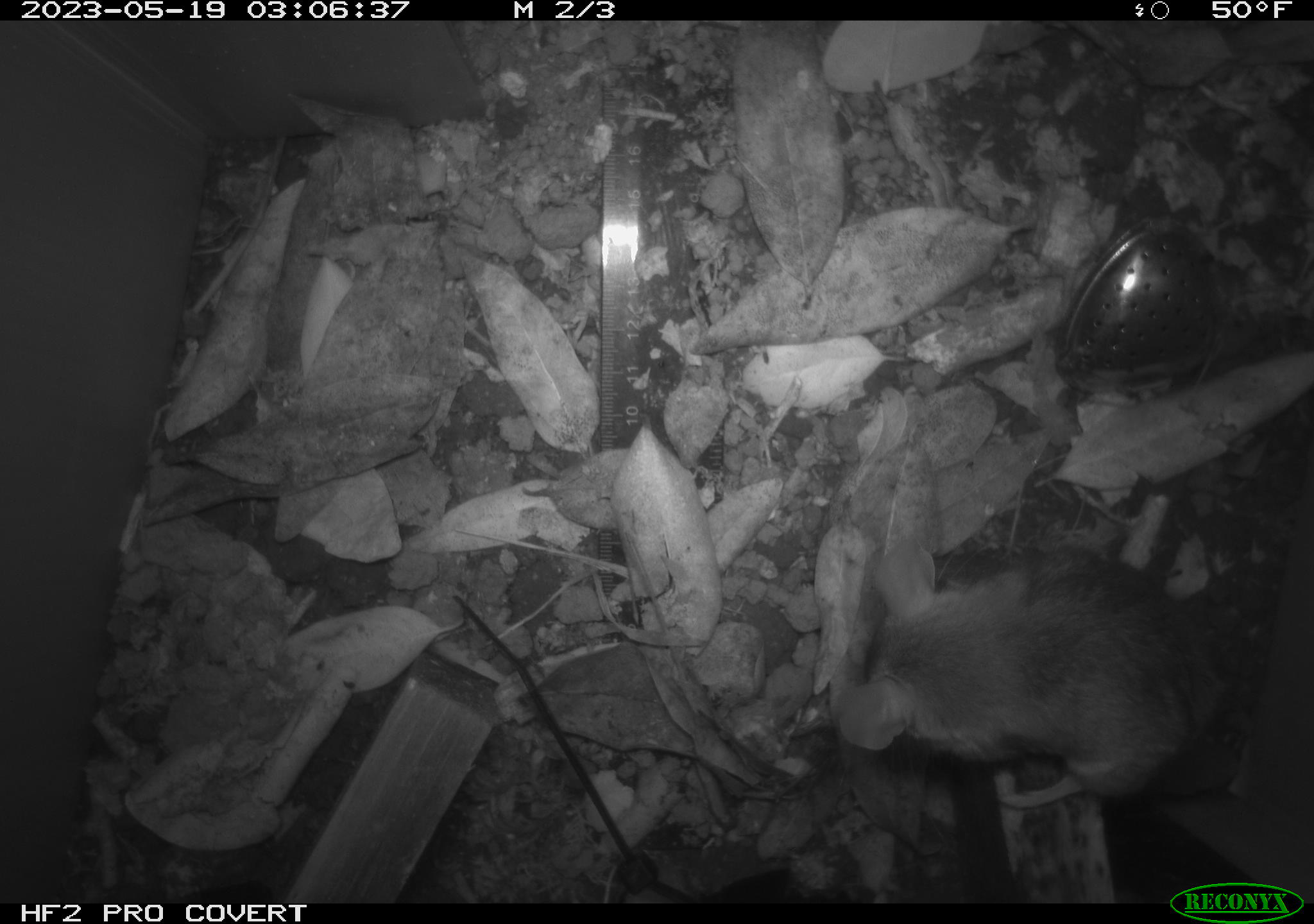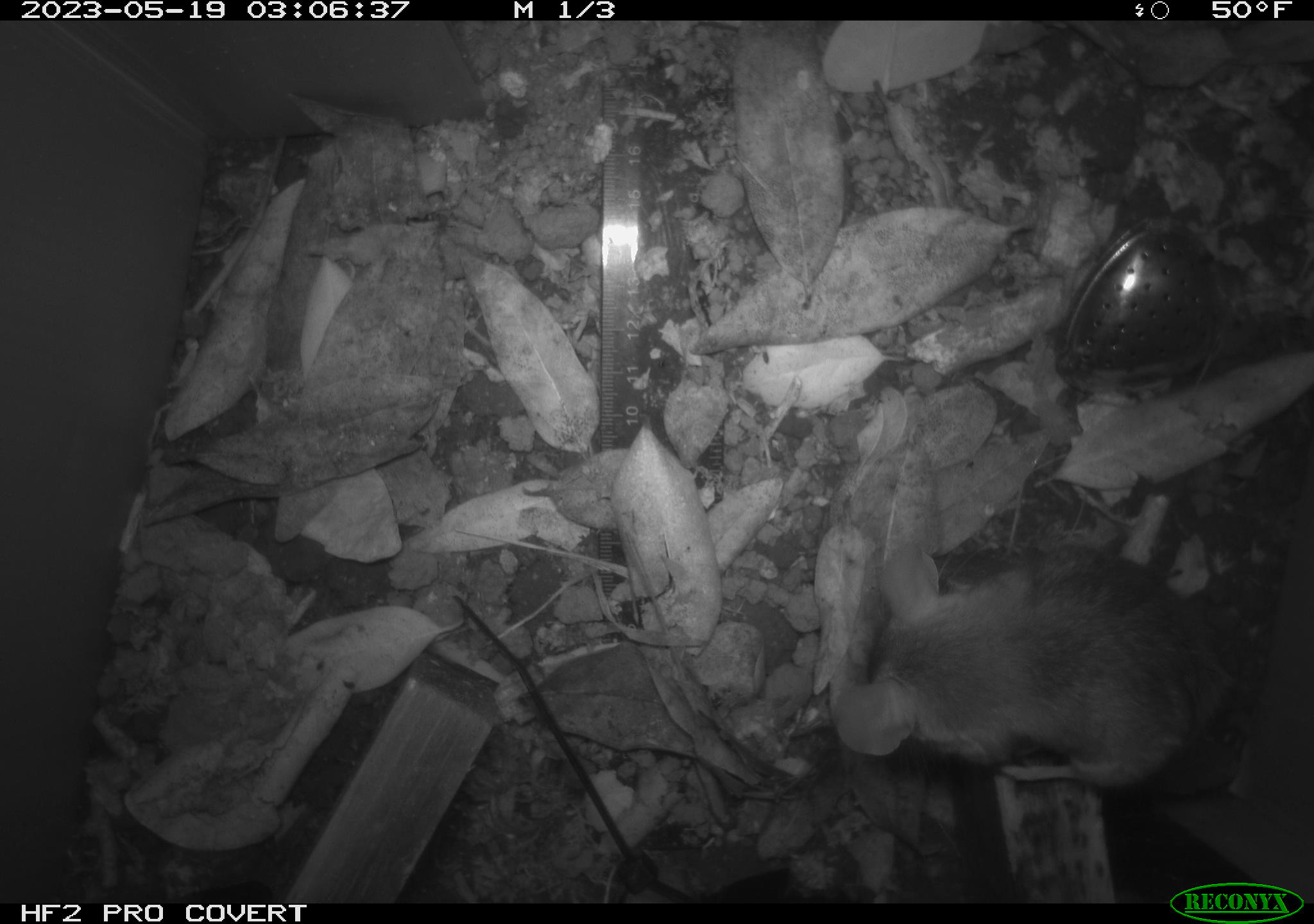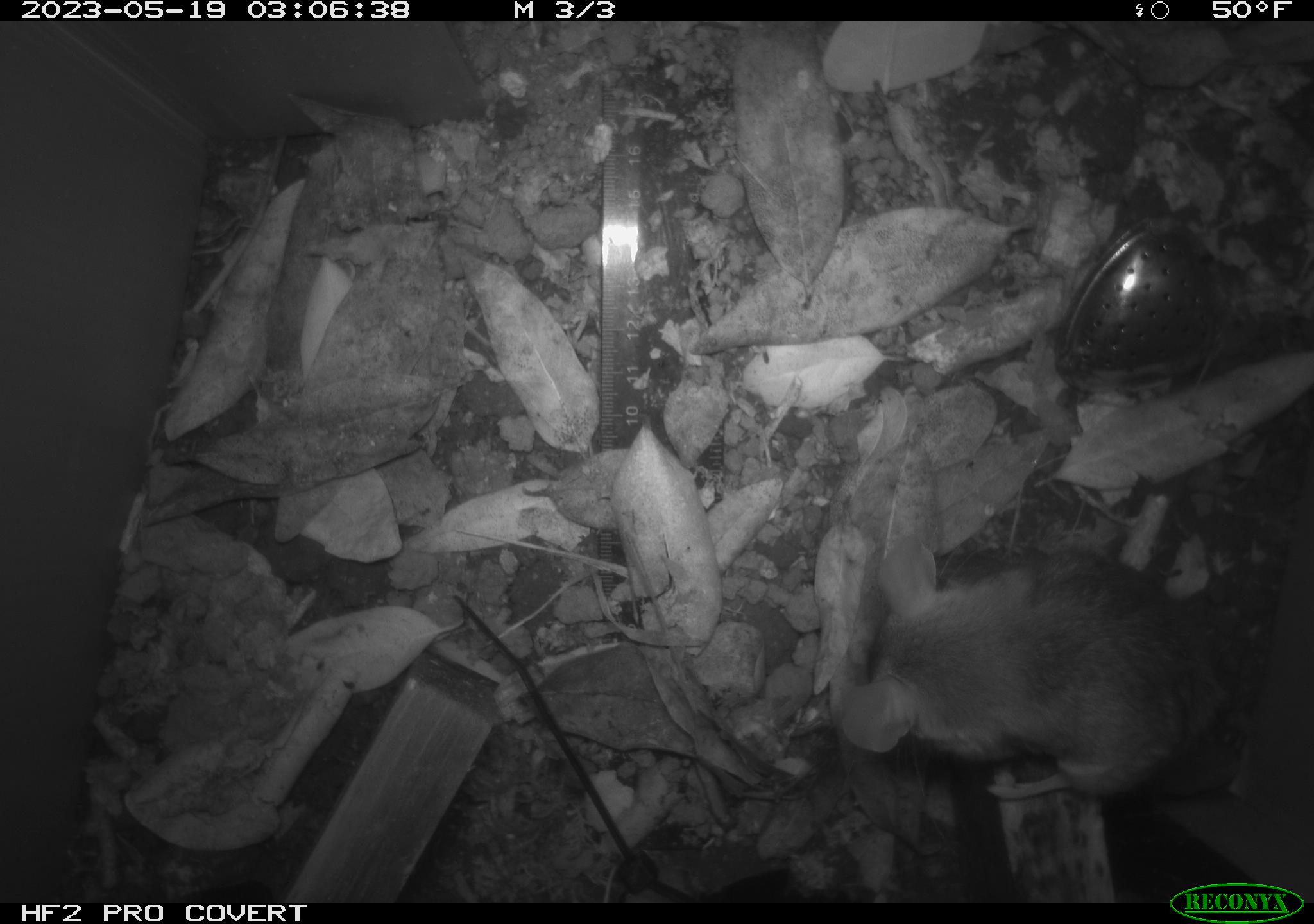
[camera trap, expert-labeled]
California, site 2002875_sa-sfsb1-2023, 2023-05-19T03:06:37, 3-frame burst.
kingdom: Animalia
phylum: Chordata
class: Mammalia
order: Rodentia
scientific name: Rodentia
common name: mouse species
Mouse species (Rodentia).